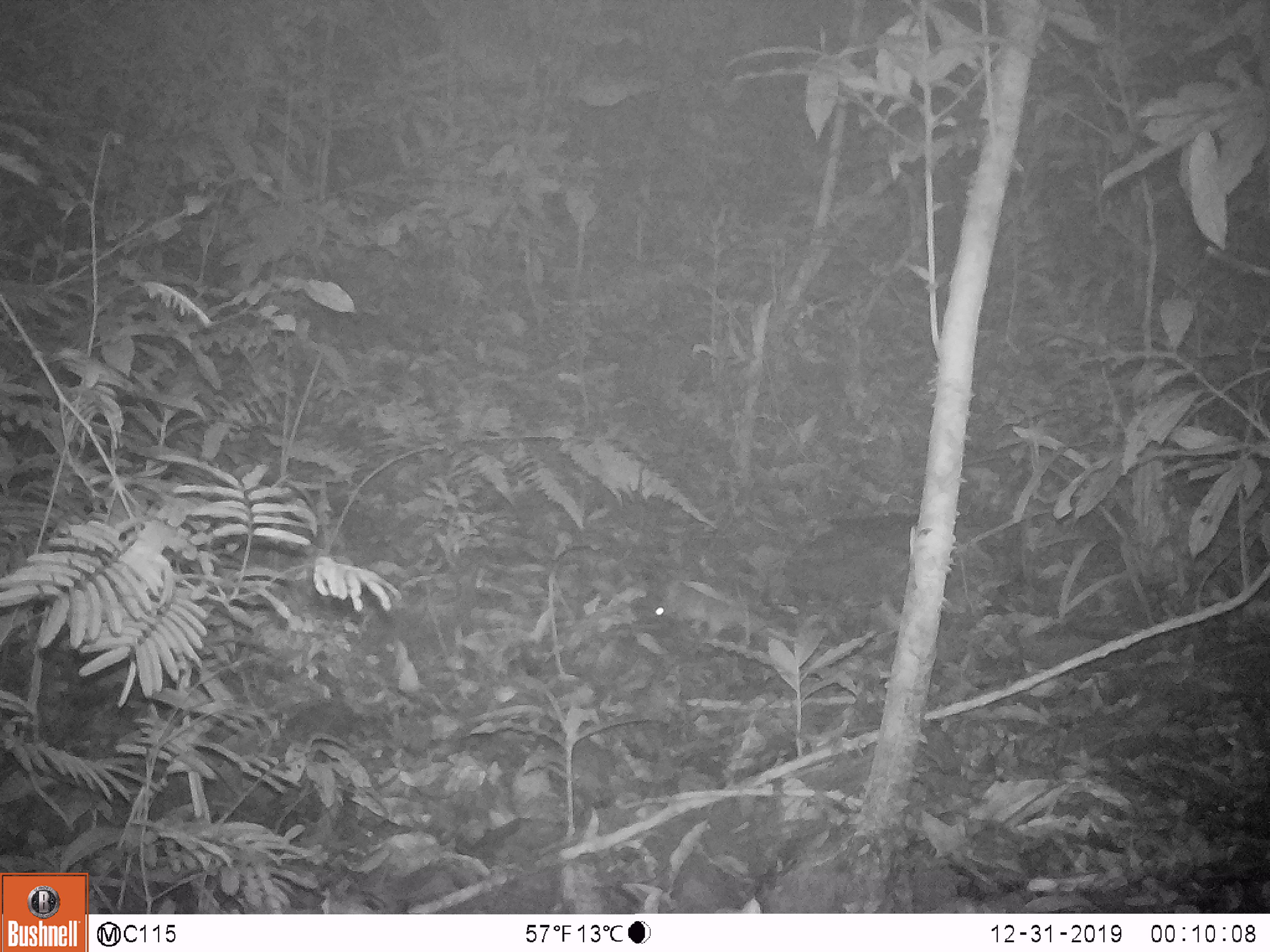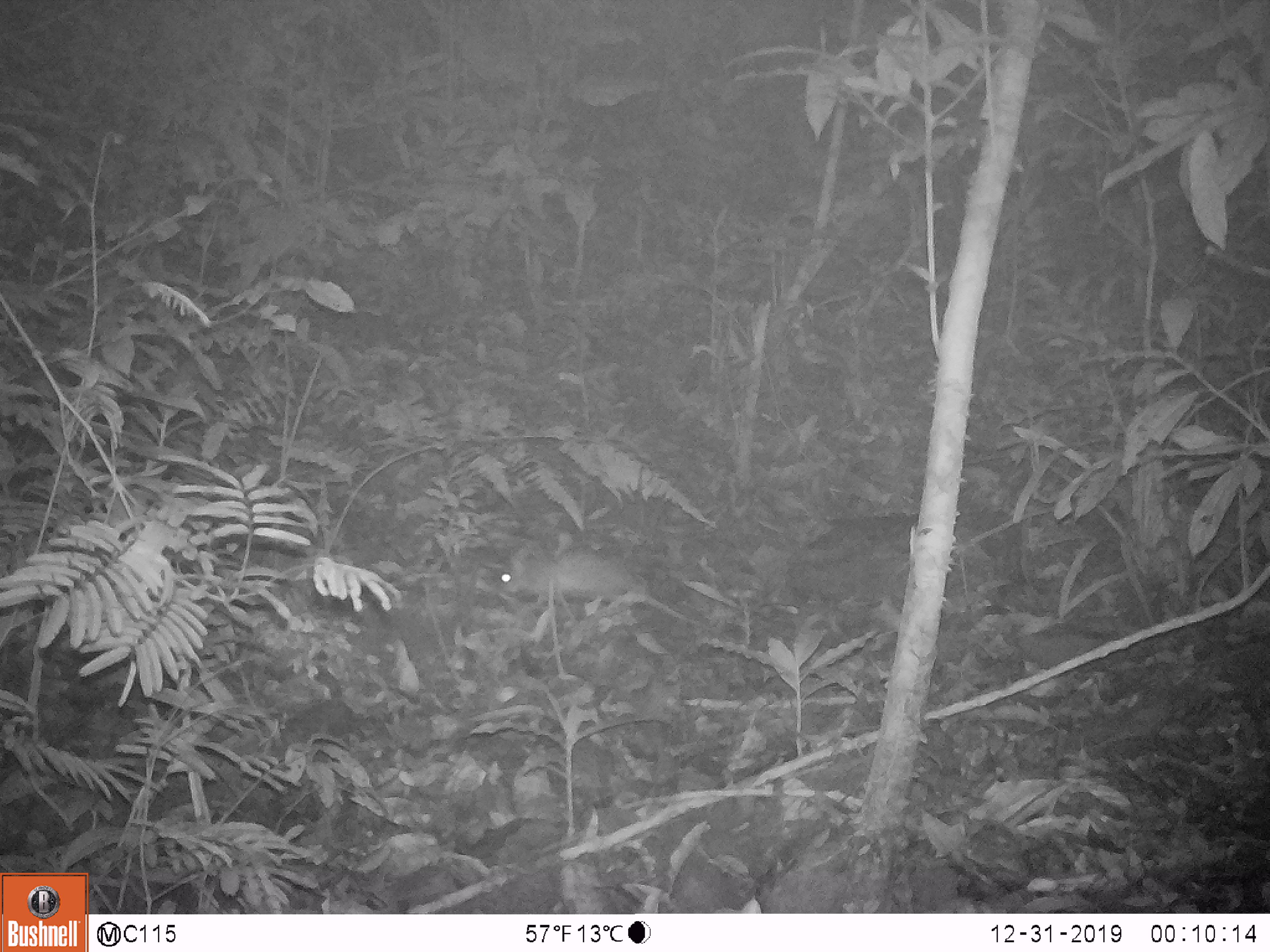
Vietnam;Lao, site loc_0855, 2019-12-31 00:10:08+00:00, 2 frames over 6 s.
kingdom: Animalia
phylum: Chordata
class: Mammalia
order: Rodentia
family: Muridae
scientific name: Muridae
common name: old-world mice and rats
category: unidentified murid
Unidentified murid (old-world mice and rats) (Muridae). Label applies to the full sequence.